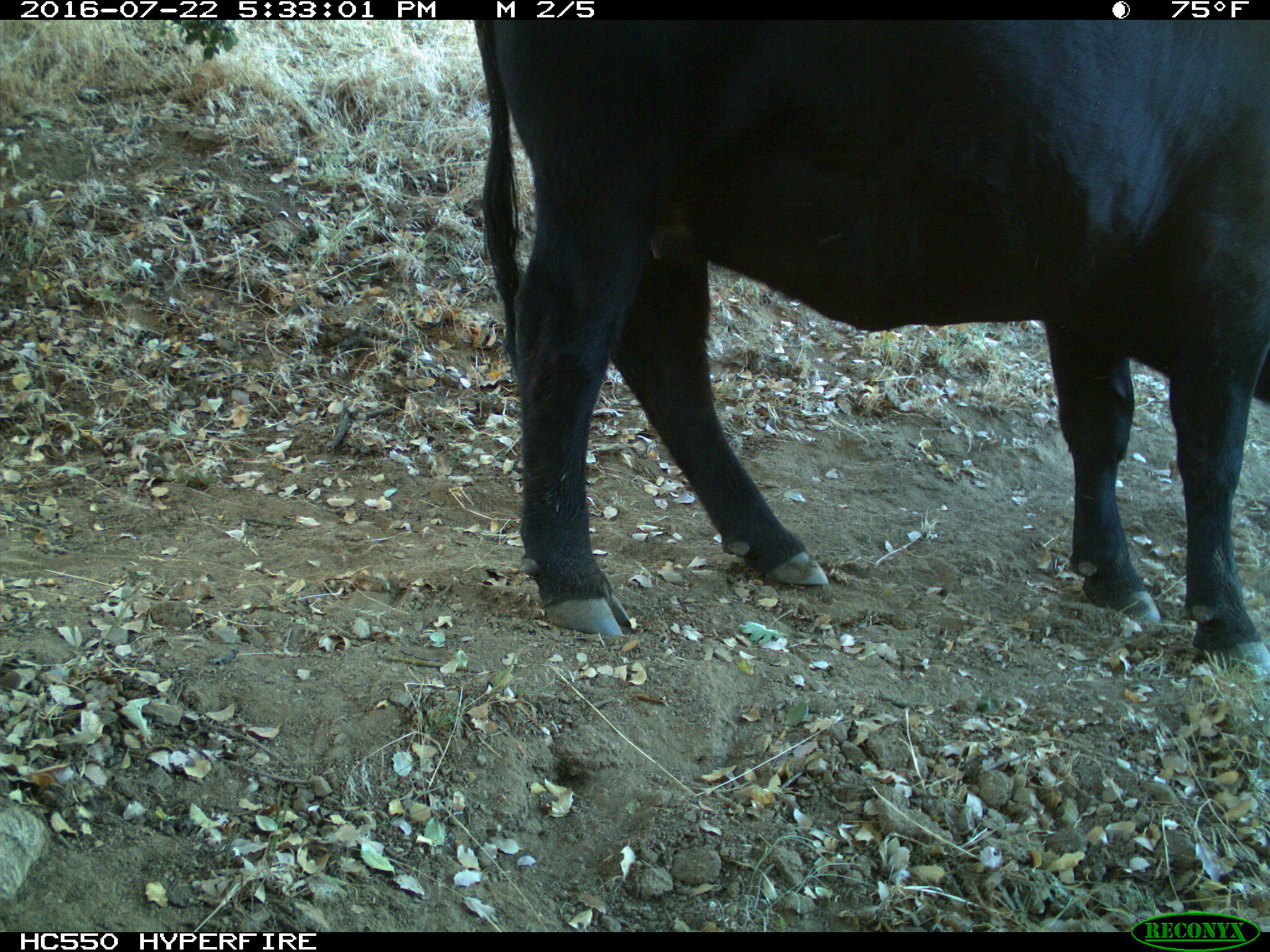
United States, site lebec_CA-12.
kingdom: Animalia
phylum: Chordata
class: Mammalia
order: Artiodactyla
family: Bovidae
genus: Bos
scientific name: Bos taurus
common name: domestic cow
Bos taurus (domestic cow).